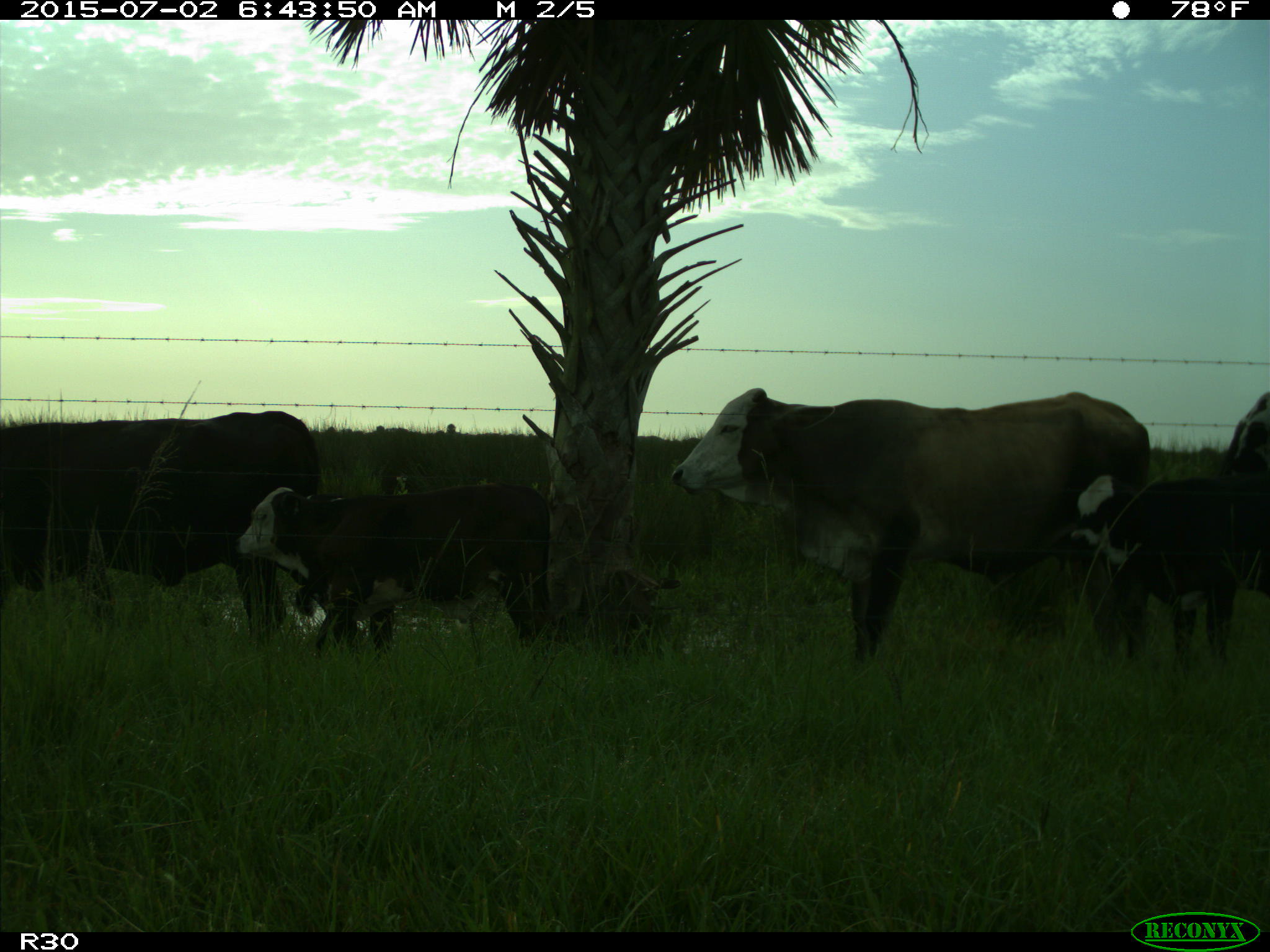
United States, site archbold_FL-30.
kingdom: Animalia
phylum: Chordata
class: Mammalia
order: Artiodactyla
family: Bovidae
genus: Bos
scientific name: Bos taurus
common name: domestic cow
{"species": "Bos taurus (domestic cow)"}